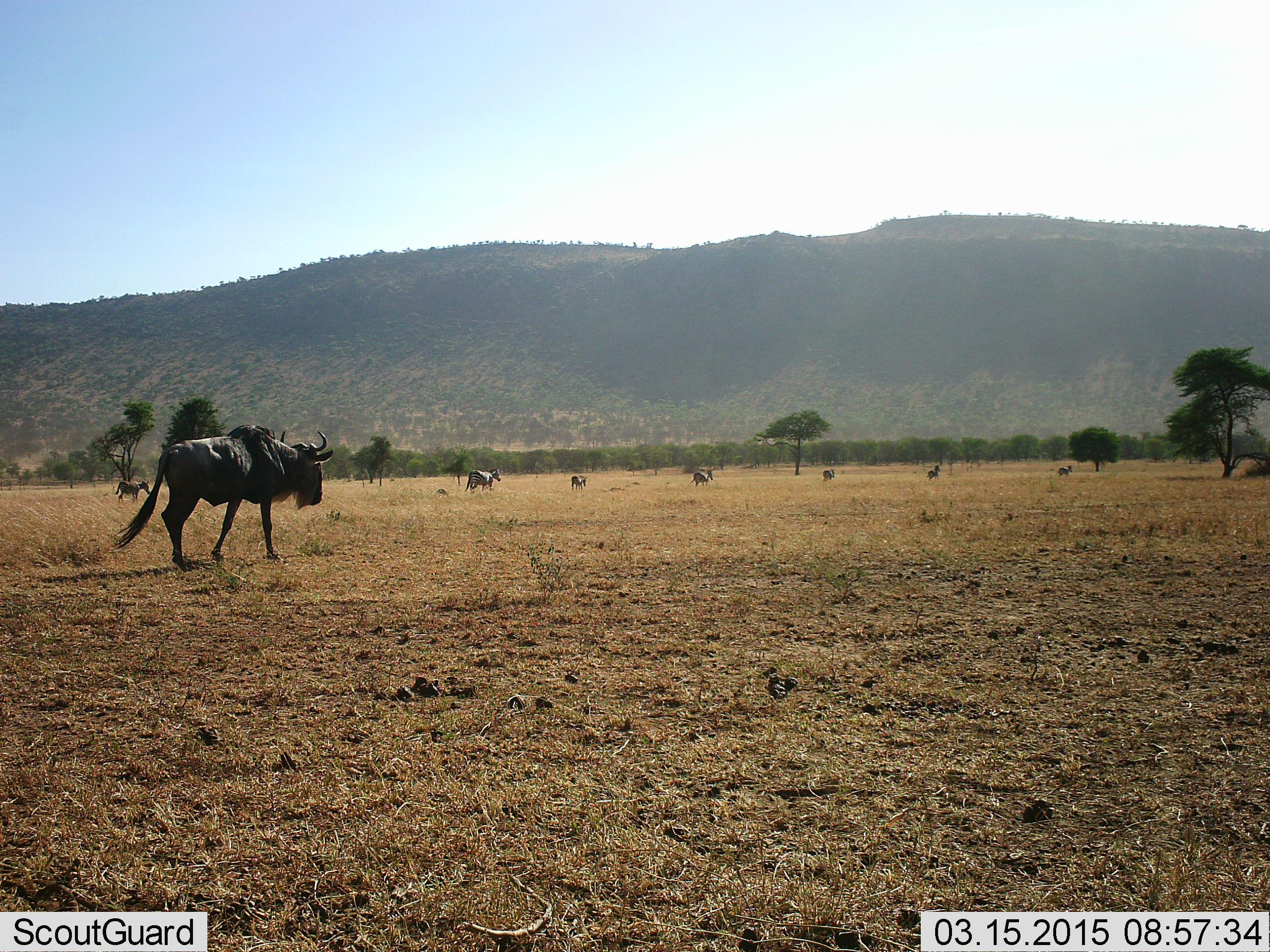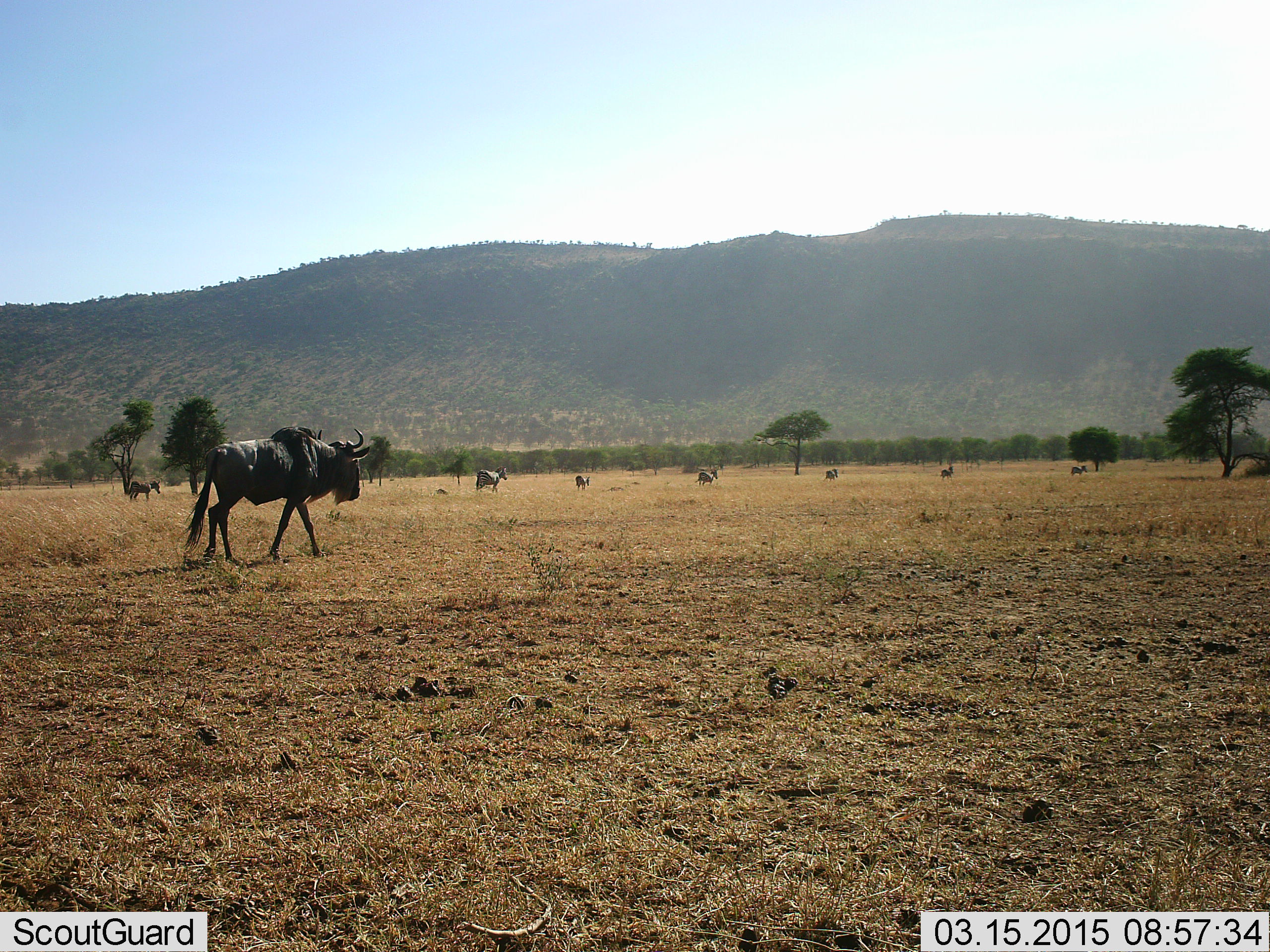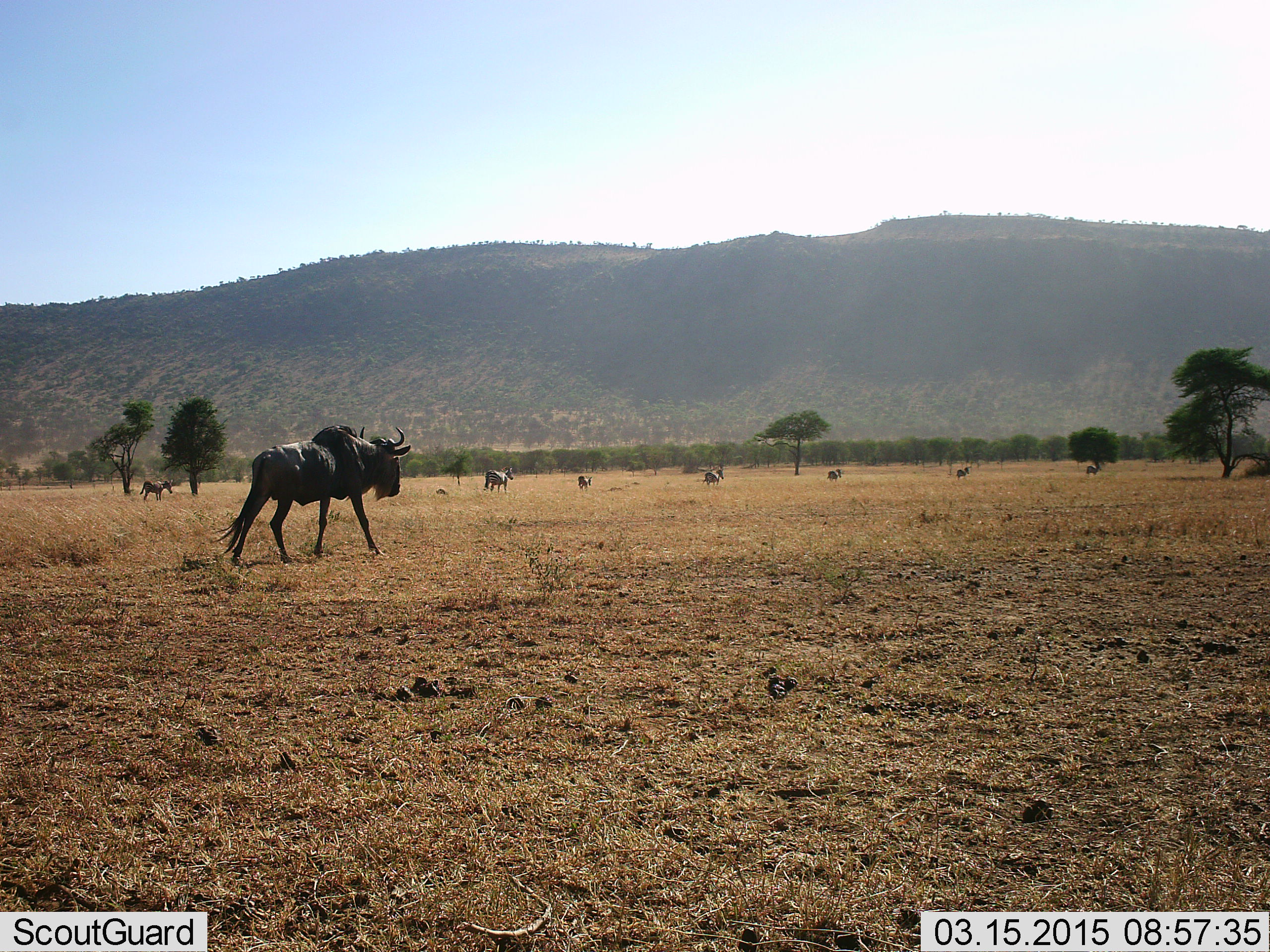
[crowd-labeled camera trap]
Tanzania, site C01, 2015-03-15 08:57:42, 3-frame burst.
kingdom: Animalia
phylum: Chordata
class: Mammalia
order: Artiodactyla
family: Bovidae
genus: Connochaetes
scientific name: Connochaetes taurinus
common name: blue wildebeest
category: wildebeest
Wildebeest (blue wildebeest) (Connochaetes taurinus), count 8. Behavior (volunteer vote fractions): standing 0%, resting 0%, moving 100%, interacting 0%. Young present (vote fraction): 0%. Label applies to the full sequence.